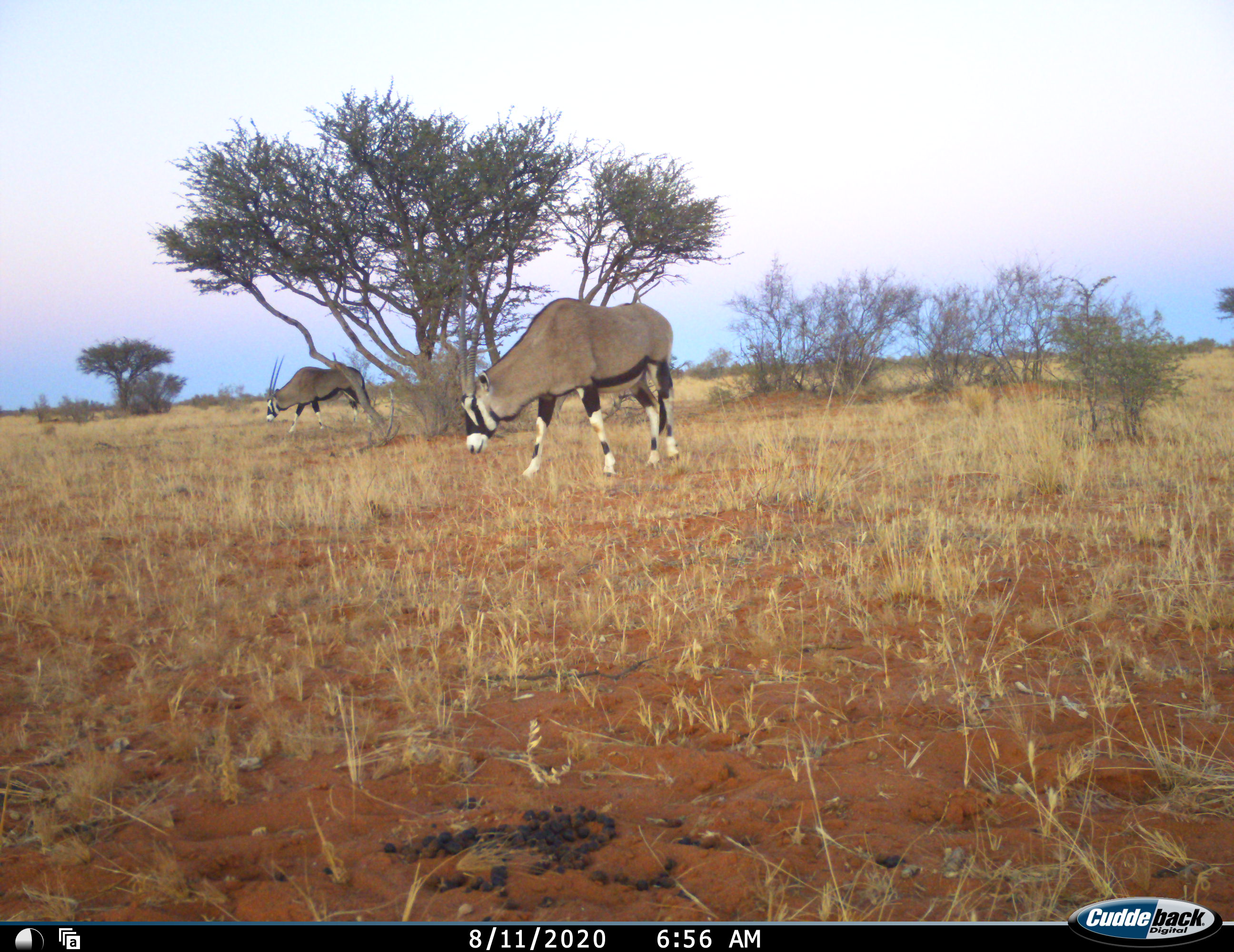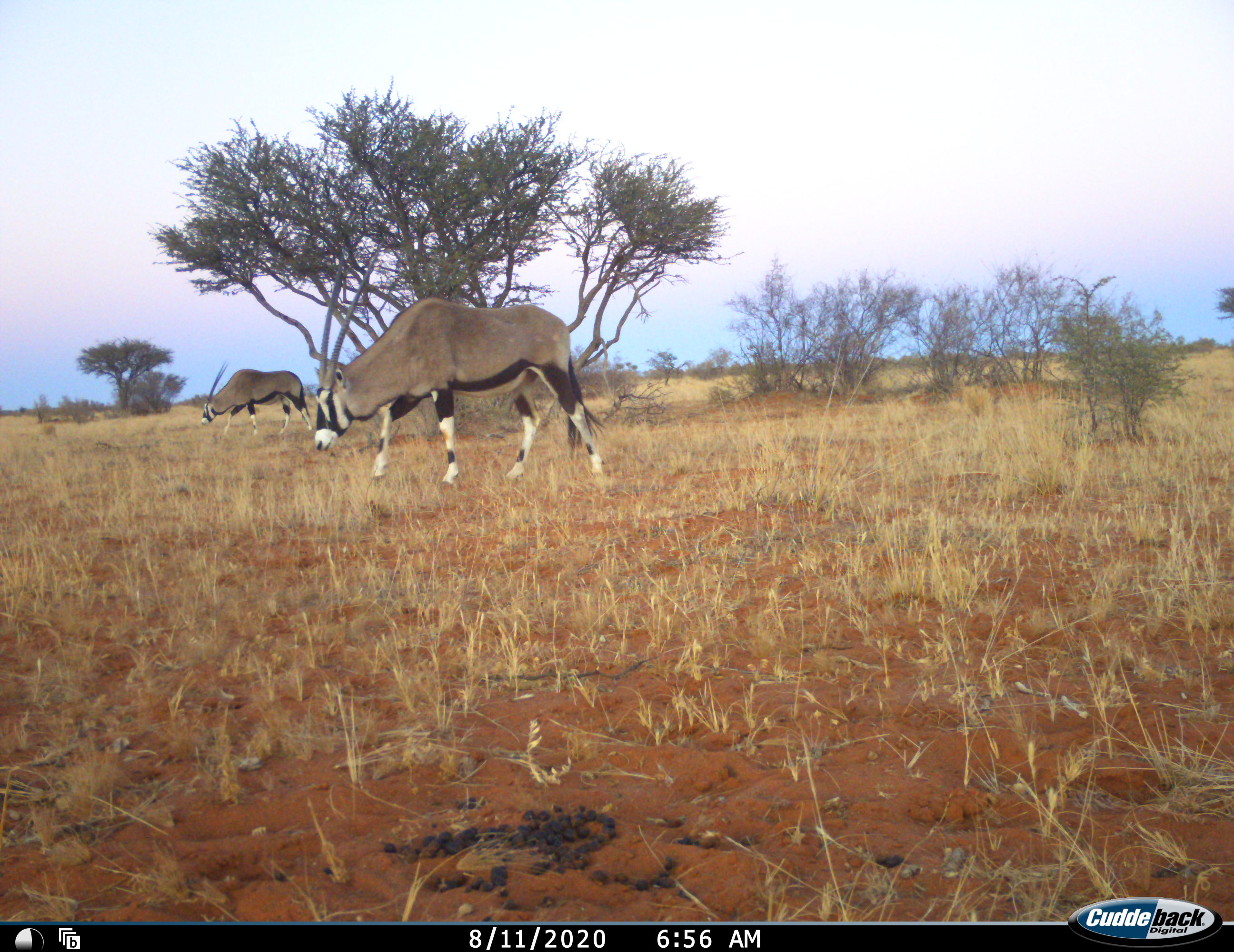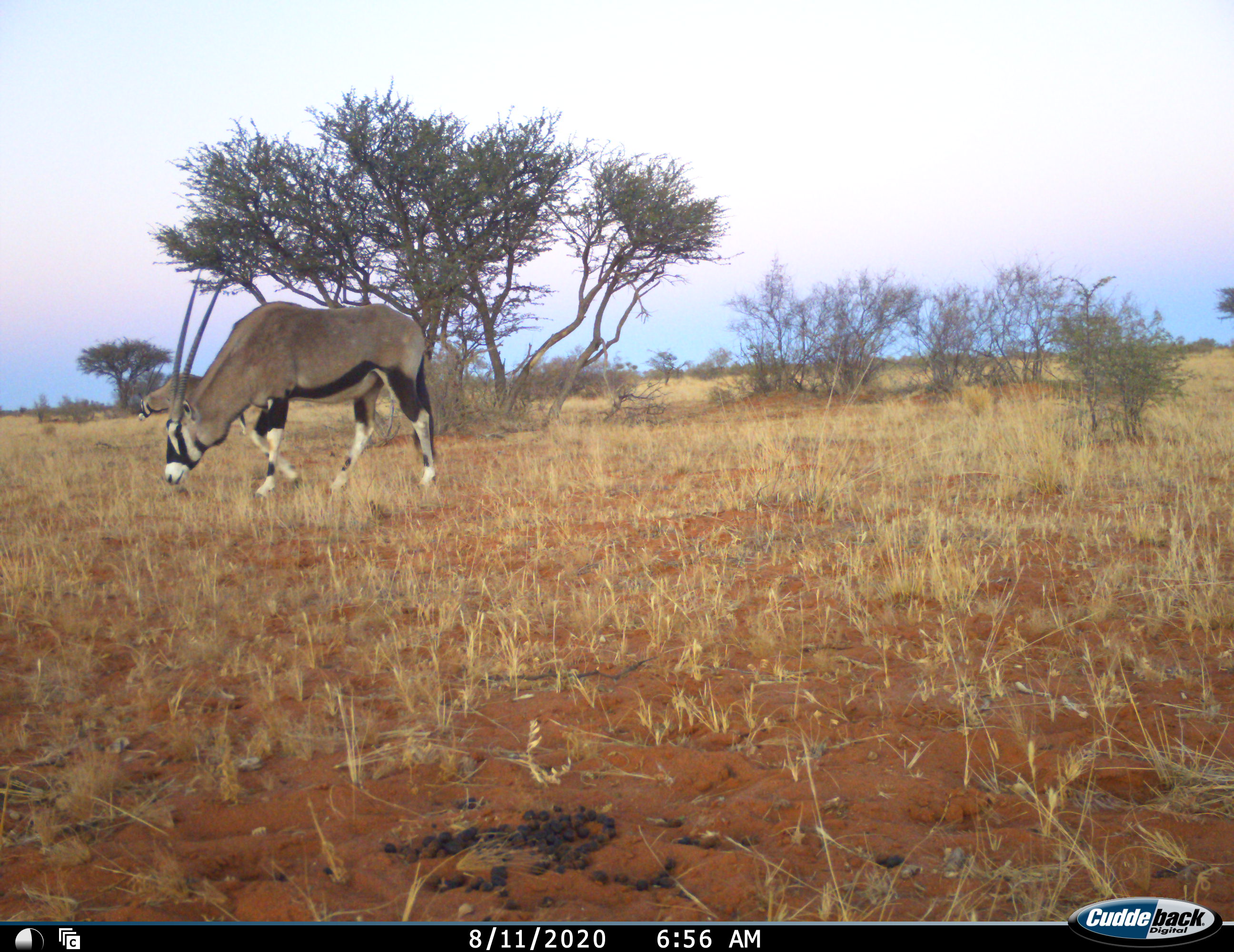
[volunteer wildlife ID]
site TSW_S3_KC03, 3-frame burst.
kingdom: Animalia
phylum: Chordata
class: Mammalia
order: Artiodactyla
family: Bovidae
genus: Oryx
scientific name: Oryx gazella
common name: gemsbok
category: oryx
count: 2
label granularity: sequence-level